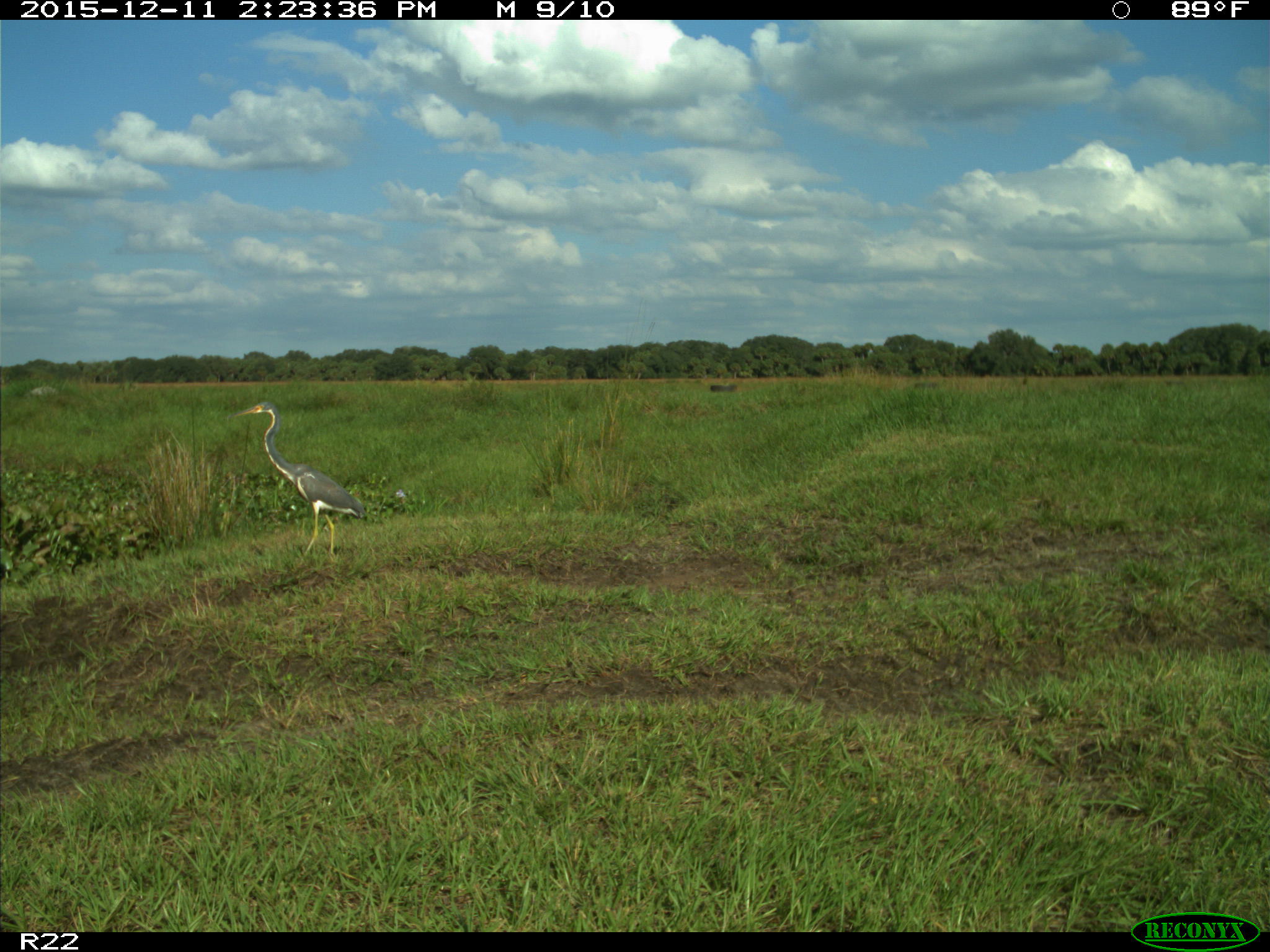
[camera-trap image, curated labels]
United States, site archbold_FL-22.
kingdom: Animalia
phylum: Chordata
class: Aves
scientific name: Aves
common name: birds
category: unidentified bird